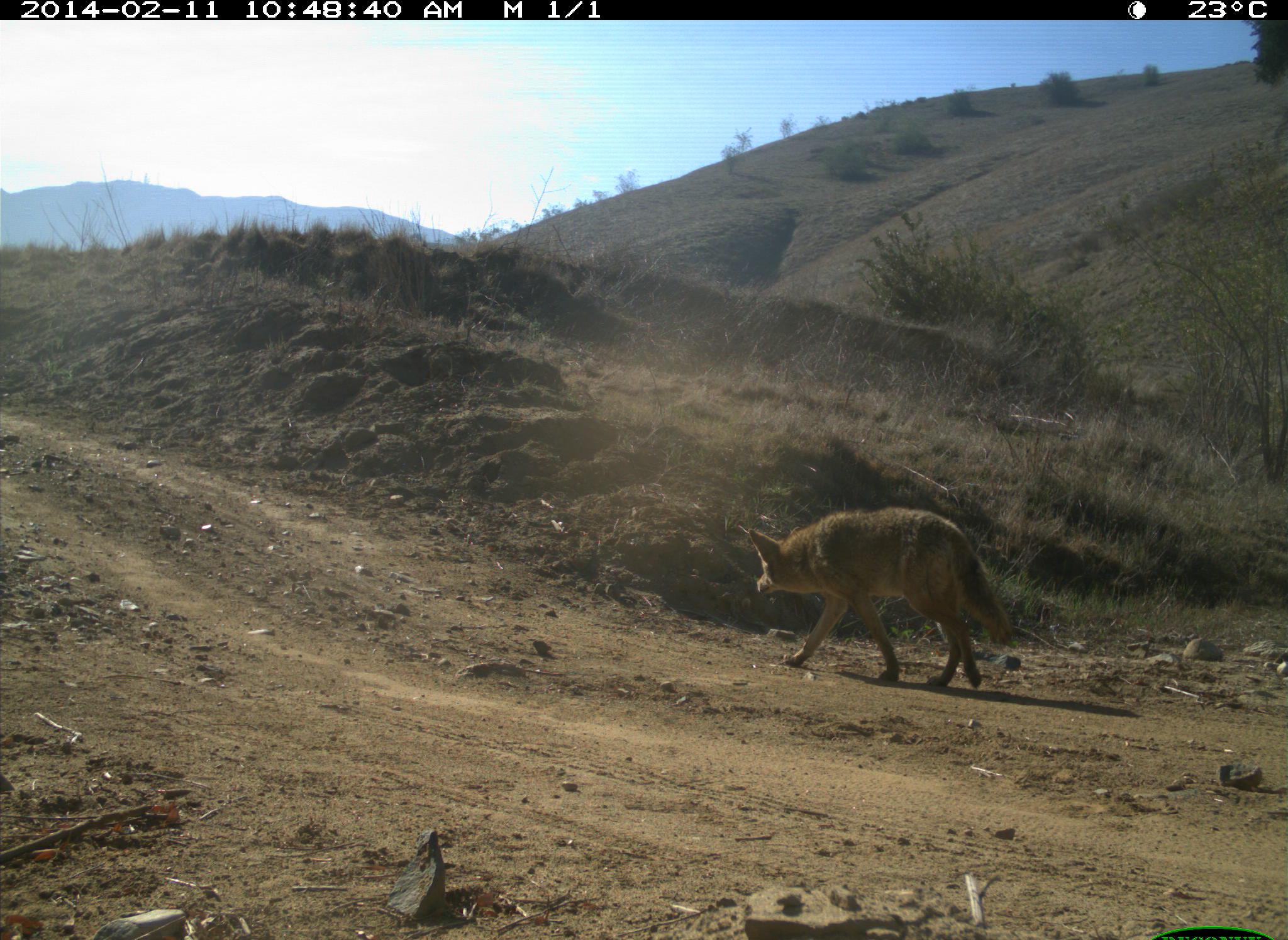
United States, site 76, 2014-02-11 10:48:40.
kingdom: Animalia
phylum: Chordata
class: Mammalia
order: Carnivora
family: Canidae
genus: Canis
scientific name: Canis latrans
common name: coyote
Coyote (Canis latrans).